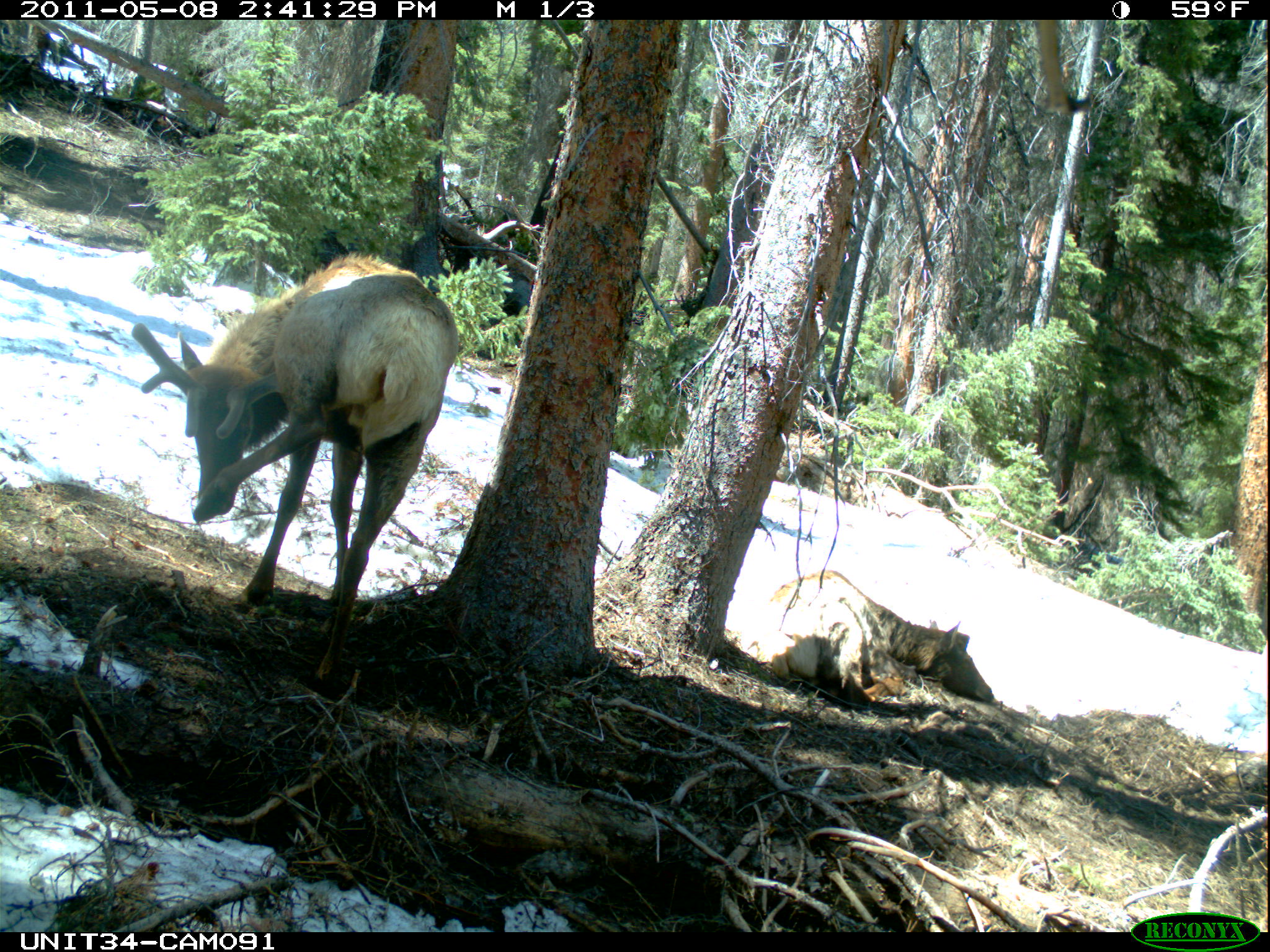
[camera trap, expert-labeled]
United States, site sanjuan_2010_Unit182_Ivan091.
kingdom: Animalia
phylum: Chordata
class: Mammalia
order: Artiodactyla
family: Cervidae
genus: Cervus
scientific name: Cervus elaphus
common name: red deer